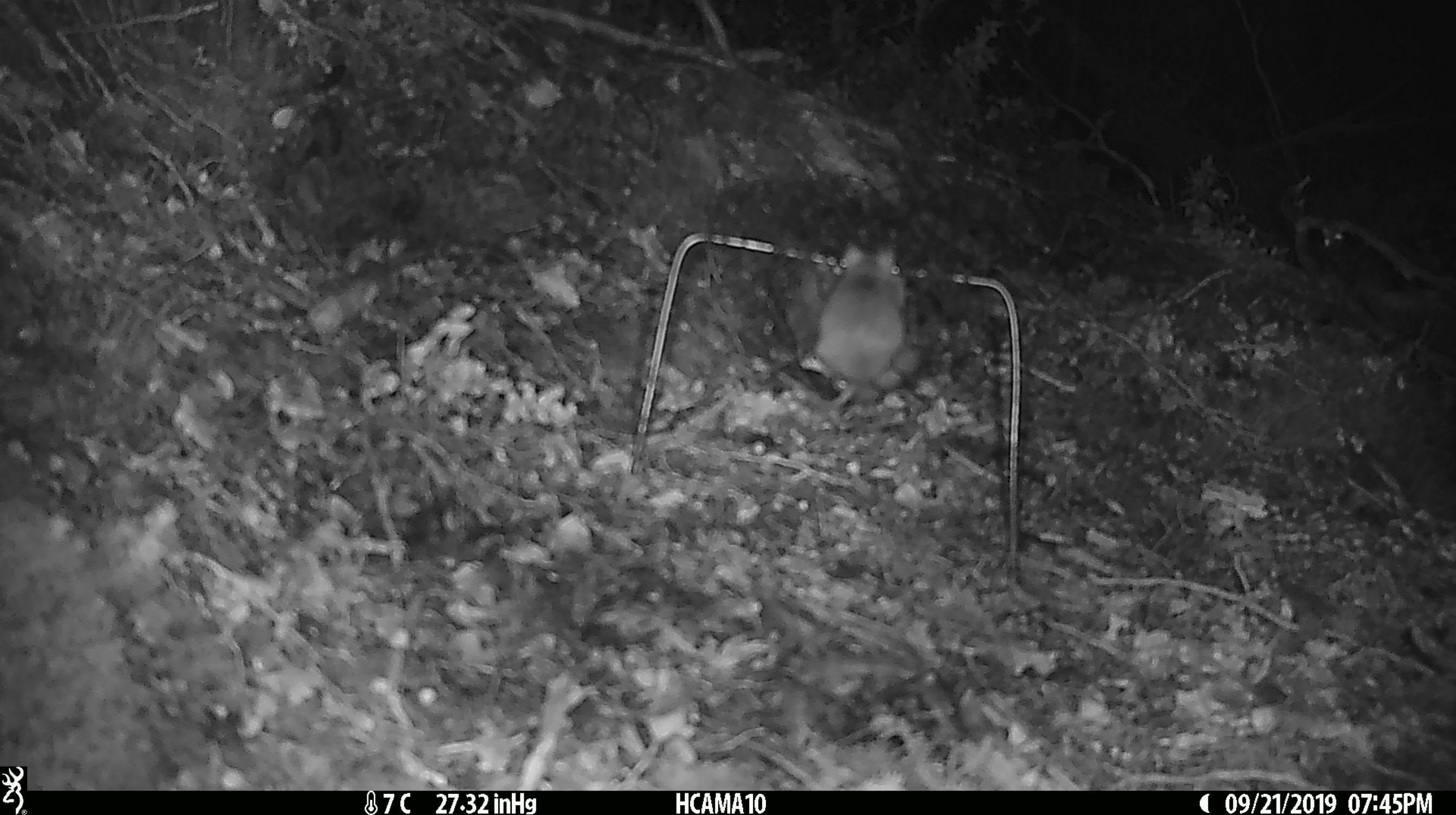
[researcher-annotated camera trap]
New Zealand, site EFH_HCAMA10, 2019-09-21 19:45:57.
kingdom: Animalia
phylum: Chordata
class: Mammalia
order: Rodentia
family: Muridae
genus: Mus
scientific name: Mus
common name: mouse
Mouse (Mus).